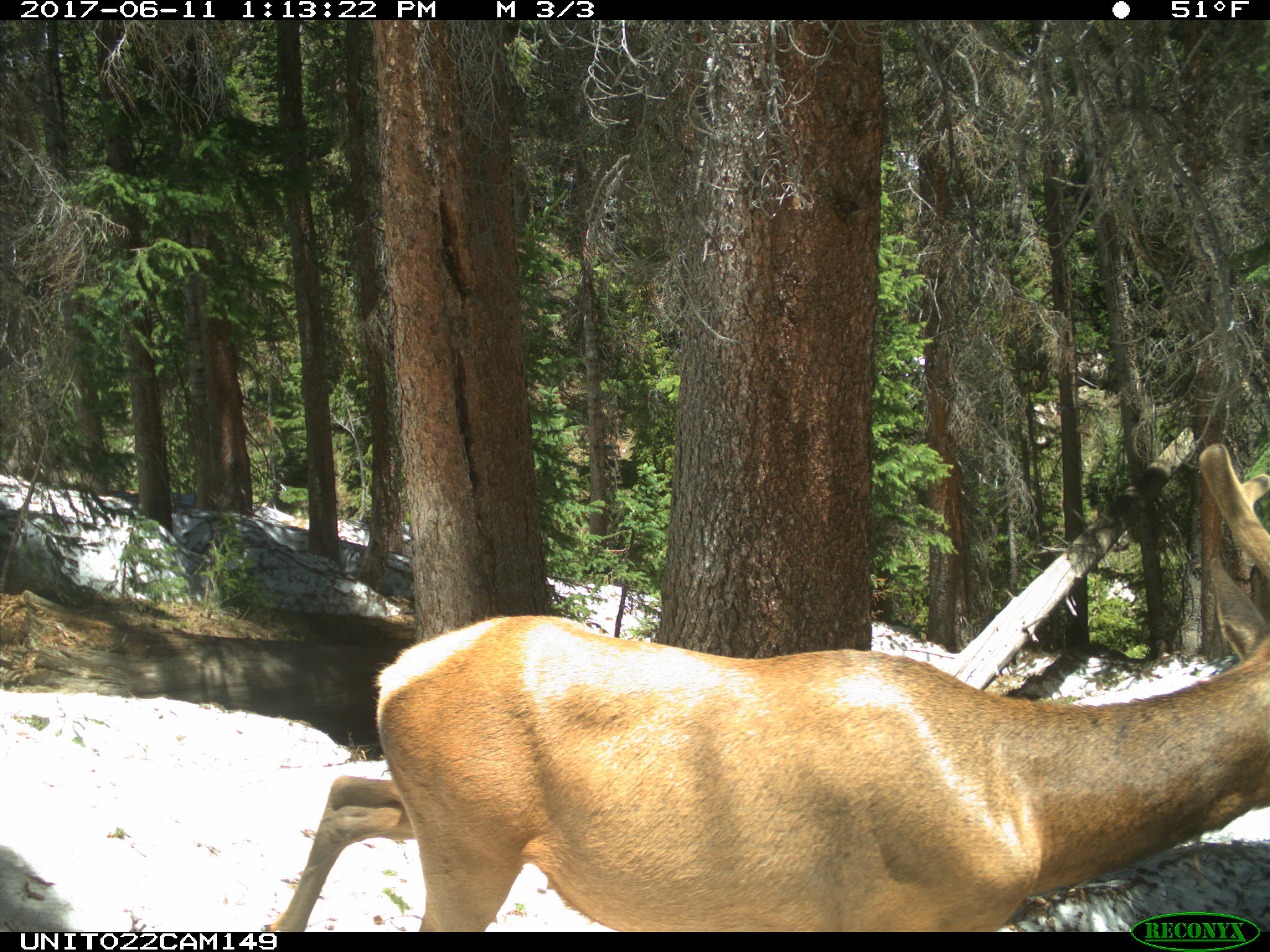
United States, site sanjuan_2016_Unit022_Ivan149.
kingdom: Animalia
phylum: Chordata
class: Mammalia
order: Artiodactyla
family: Cervidae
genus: Cervus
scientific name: Cervus elaphus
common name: red deer